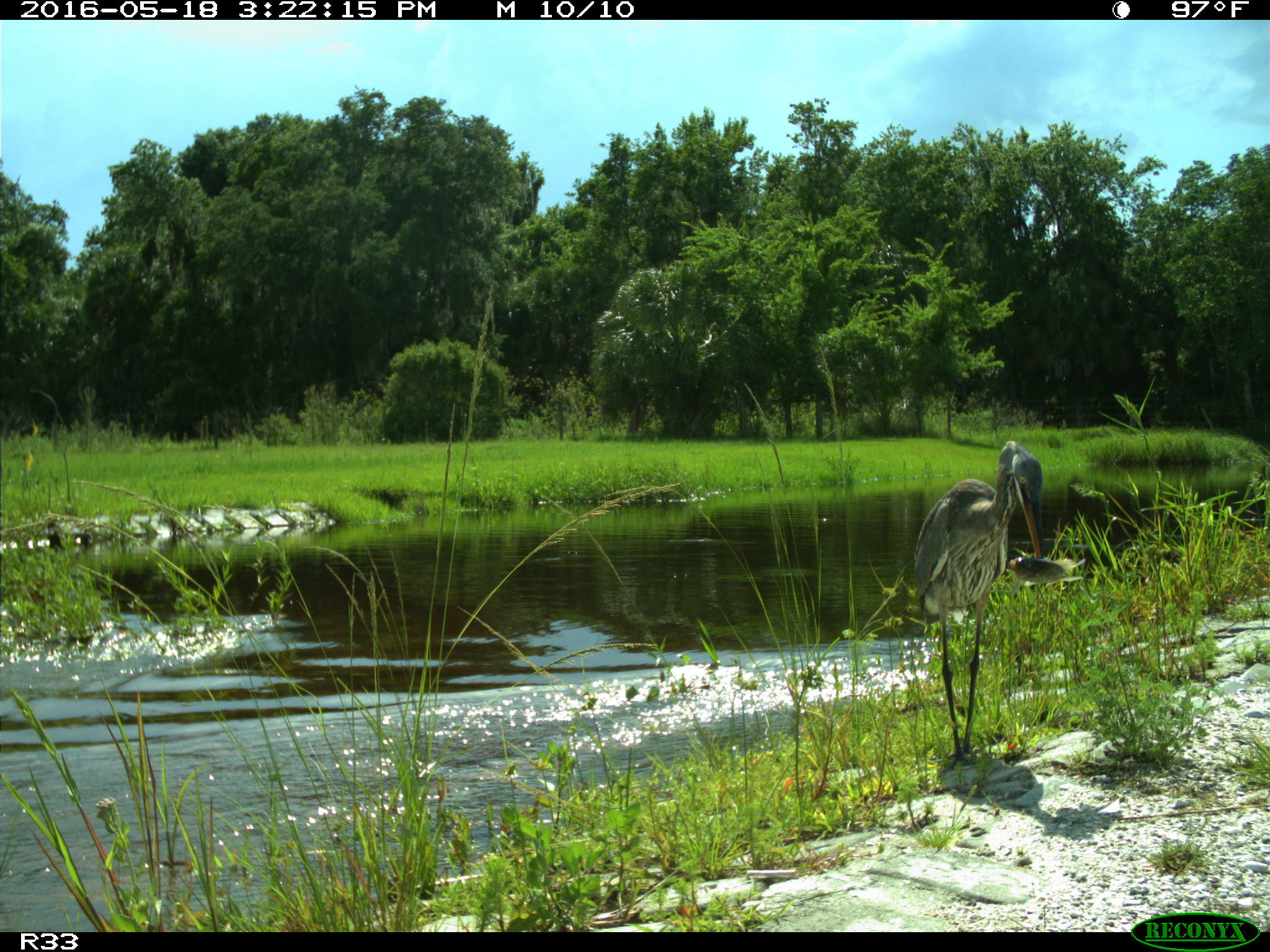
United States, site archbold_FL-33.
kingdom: Animalia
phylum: Chordata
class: Aves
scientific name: Aves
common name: birds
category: unidentified bird